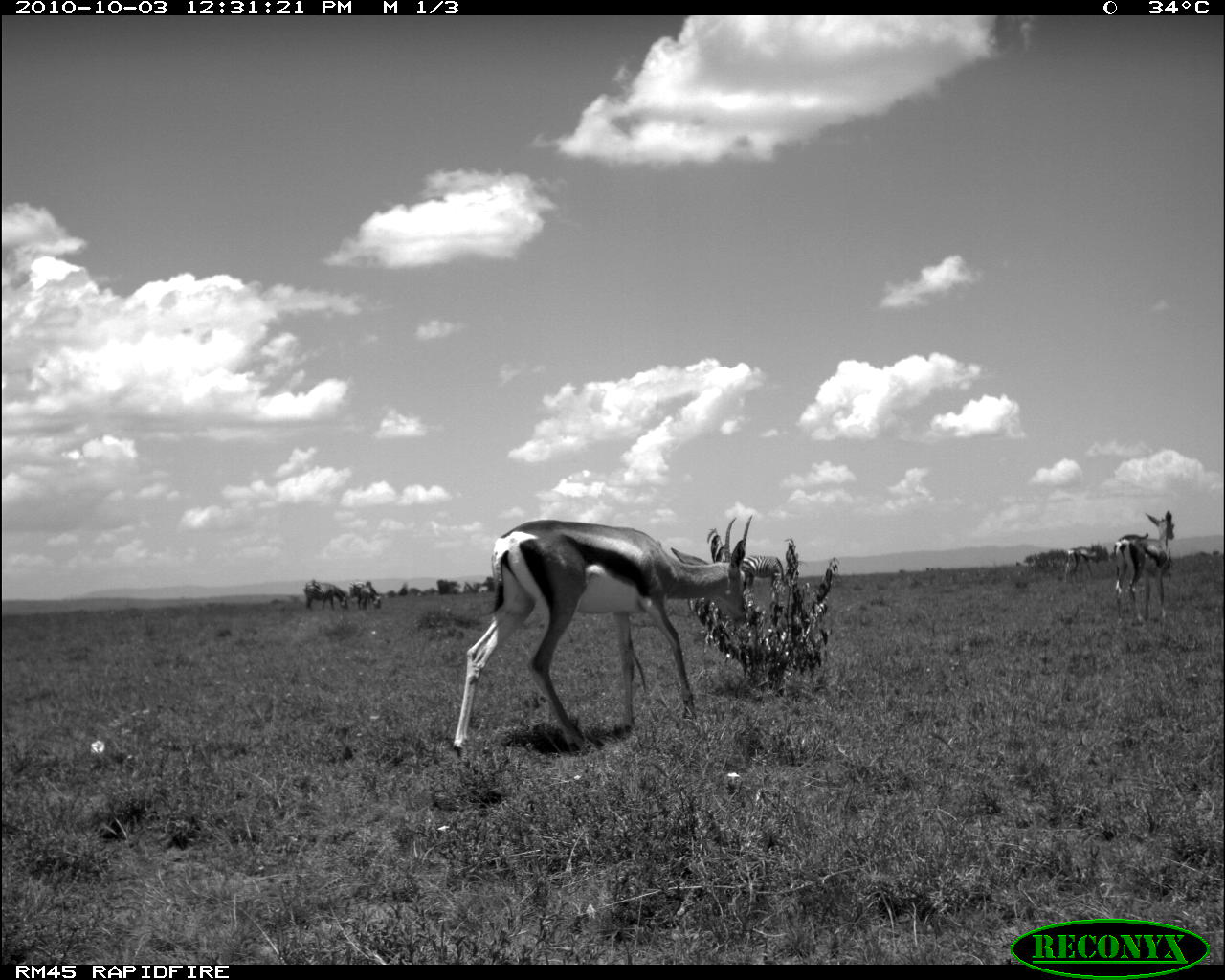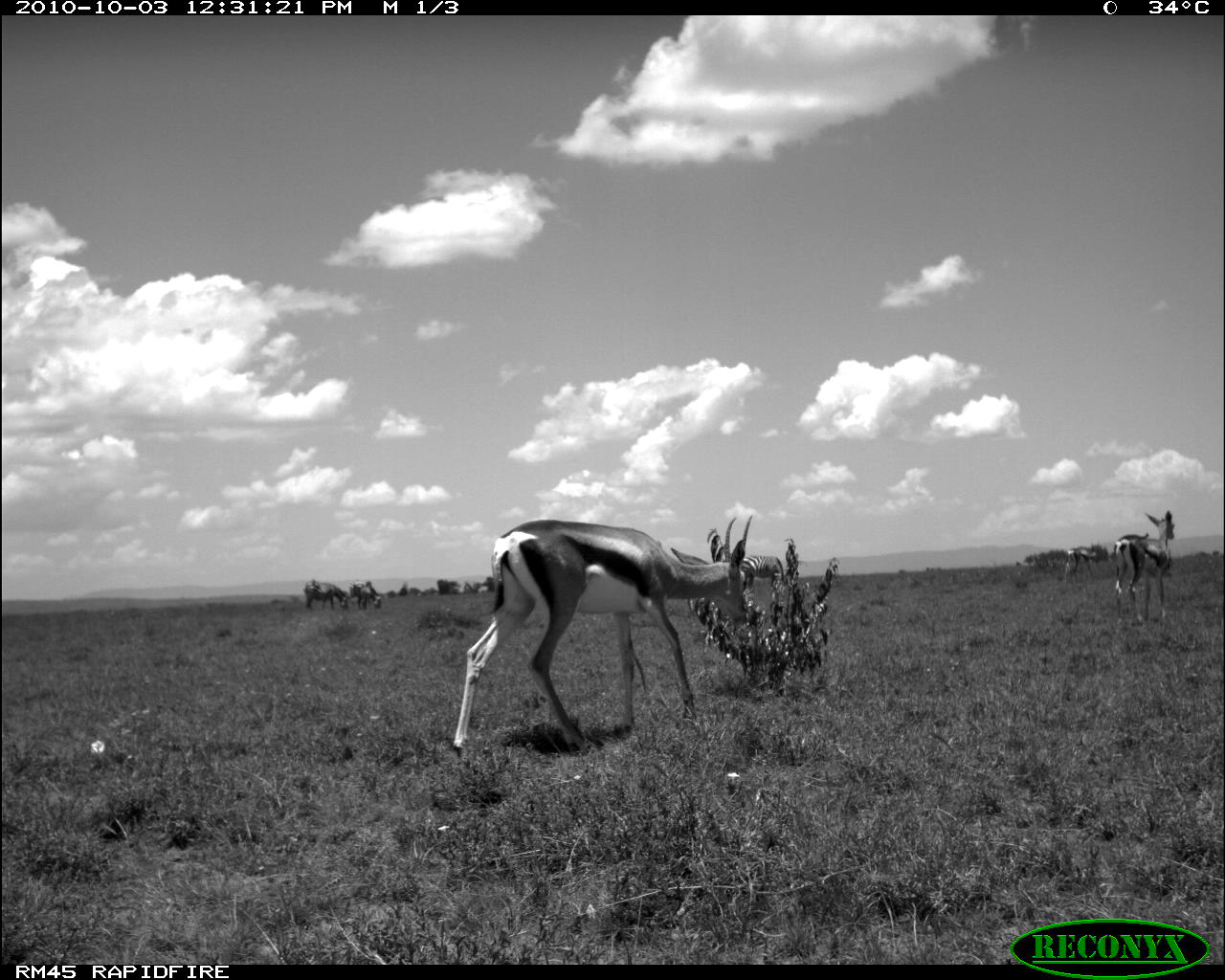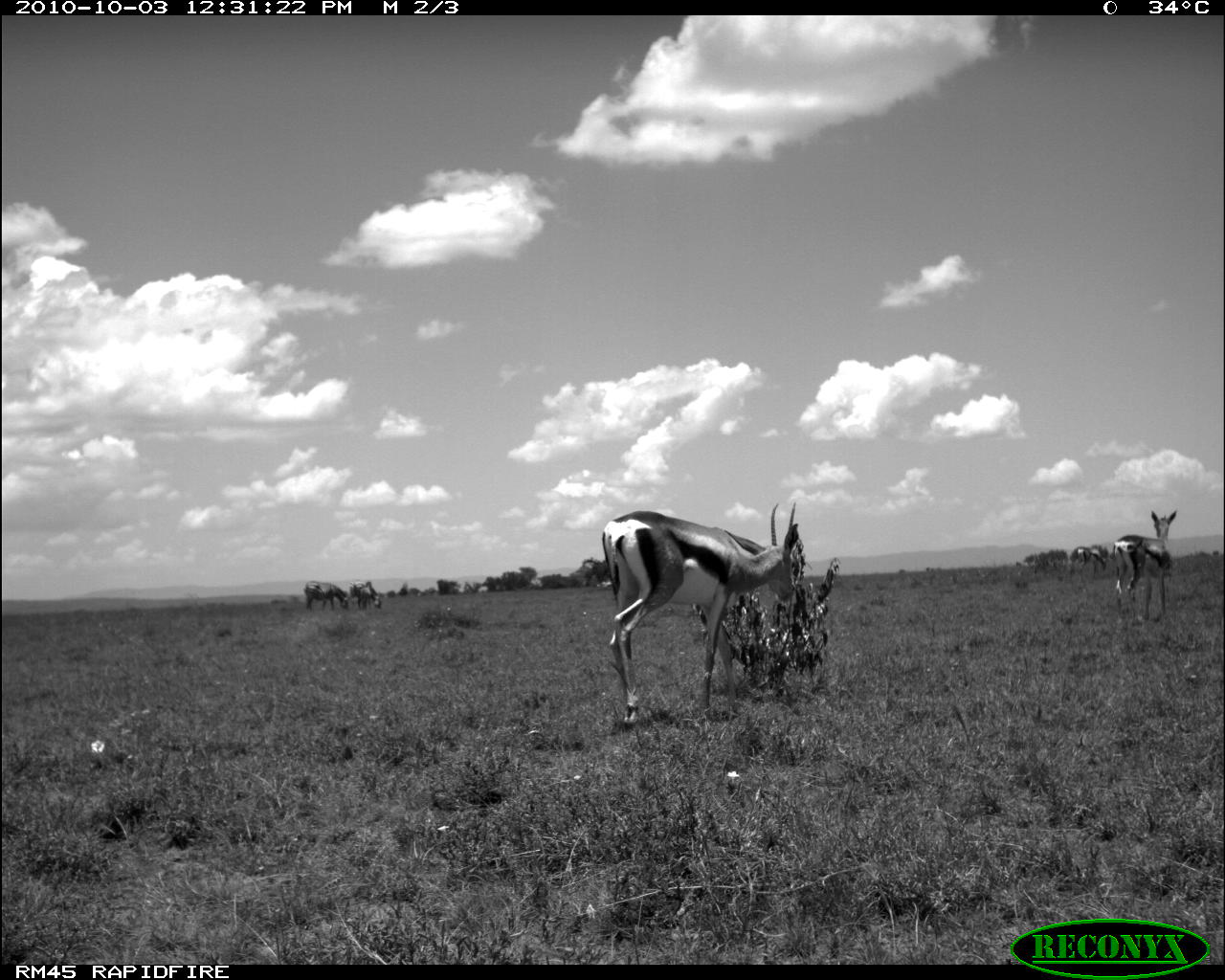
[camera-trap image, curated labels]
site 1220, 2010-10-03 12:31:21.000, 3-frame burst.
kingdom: Animalia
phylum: Chordata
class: Mammalia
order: Perissodactyla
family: Equidae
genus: Equus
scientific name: Equus quagga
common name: plains zebra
Equus quagga (plains zebra), count 3.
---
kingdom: Animalia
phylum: Chordata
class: Mammalia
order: Artiodactyla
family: Bovidae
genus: Nanger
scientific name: Nanger granti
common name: grant's gazelle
Nanger granti (grant's gazelle), count 3.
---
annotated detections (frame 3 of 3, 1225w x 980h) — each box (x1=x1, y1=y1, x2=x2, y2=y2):
equus quagga: (x1=602, y1=501, x2=799, y2=729); (x1=1112, y1=510, x2=1177, y2=620); (x1=304, y1=580, x2=348, y2=612); (x1=350, y1=580, x2=383, y2=609); (x1=1077, y1=547, x2=1106, y2=576); (x1=359, y1=582, x2=371, y2=608)